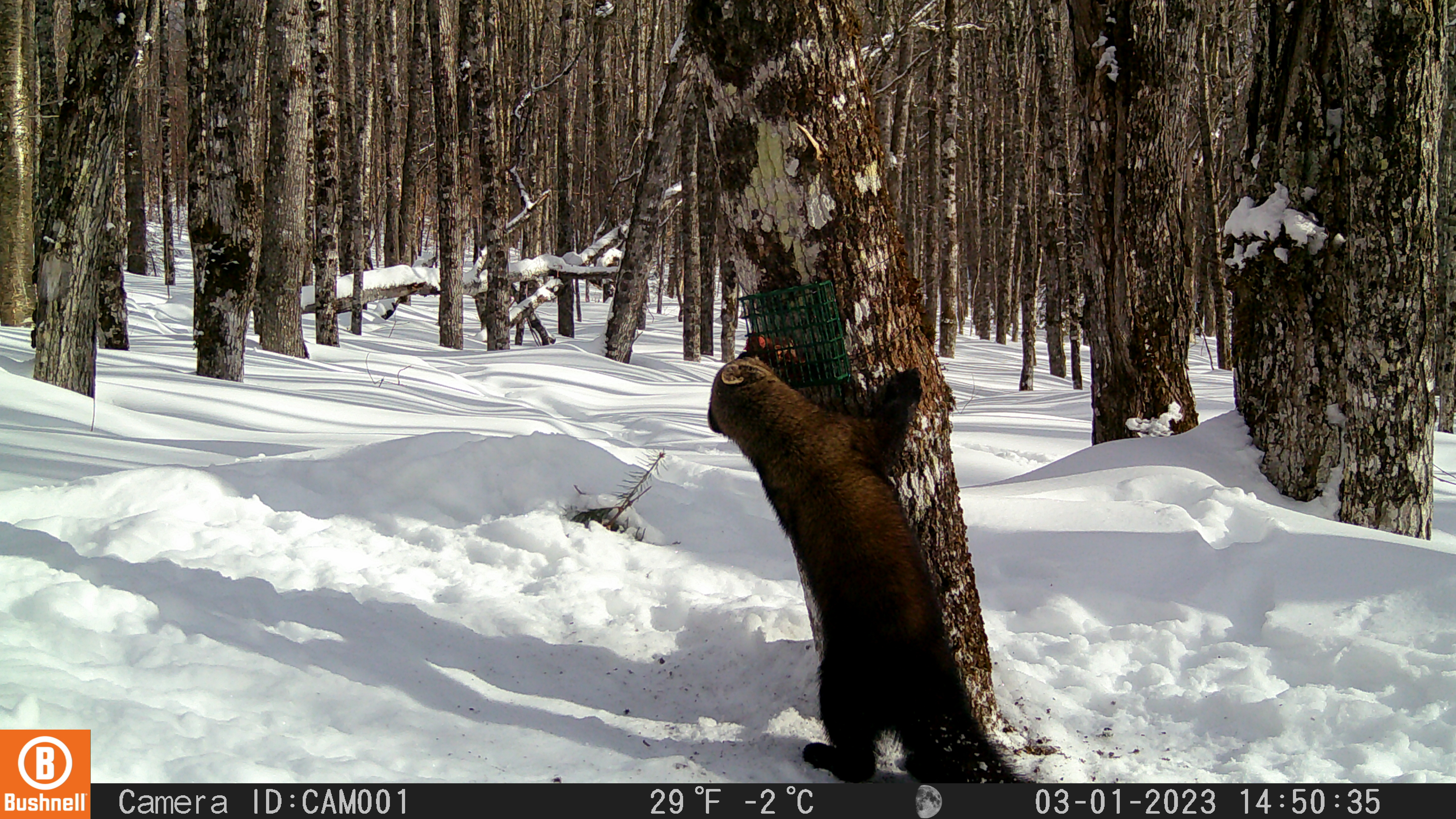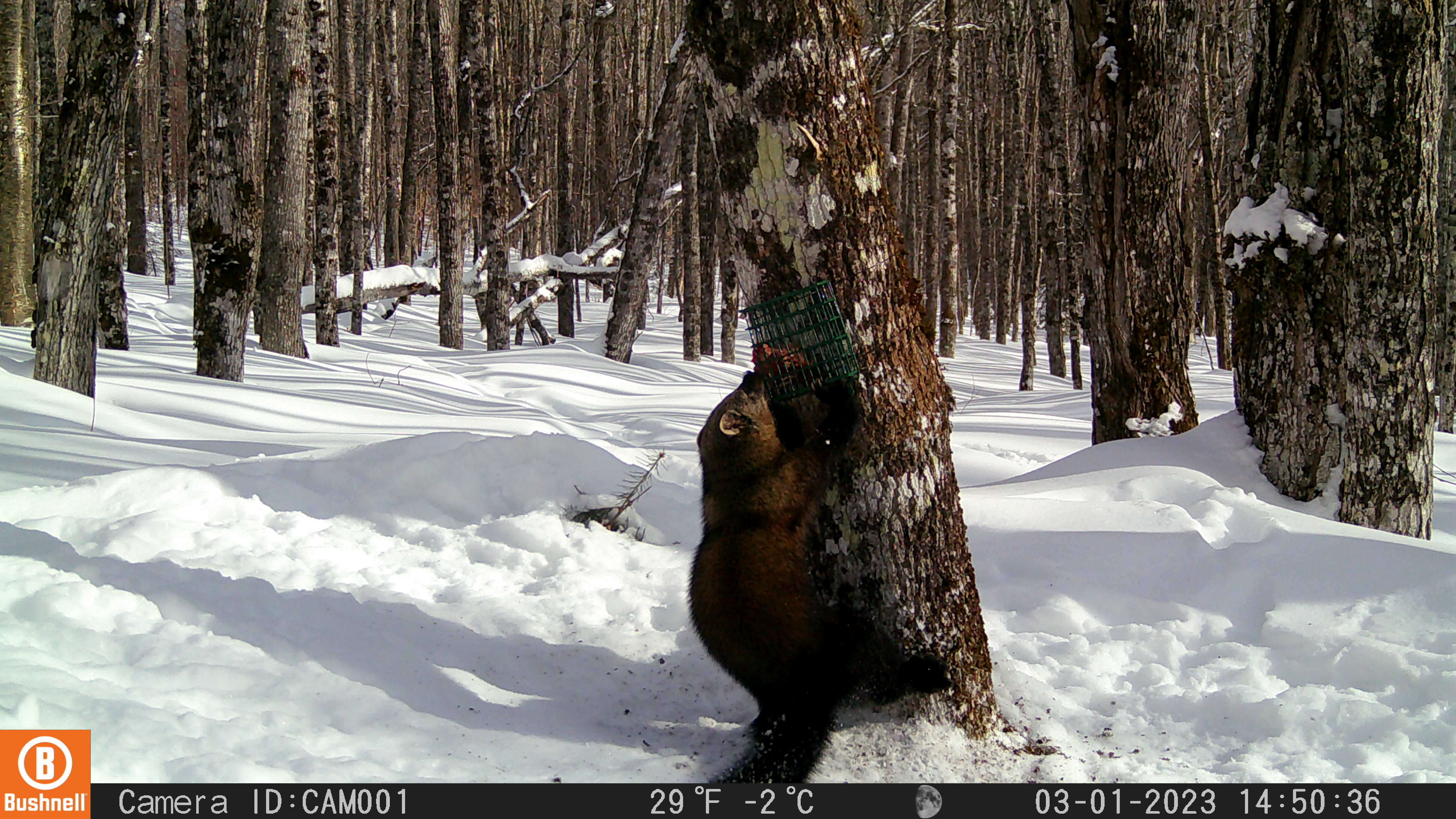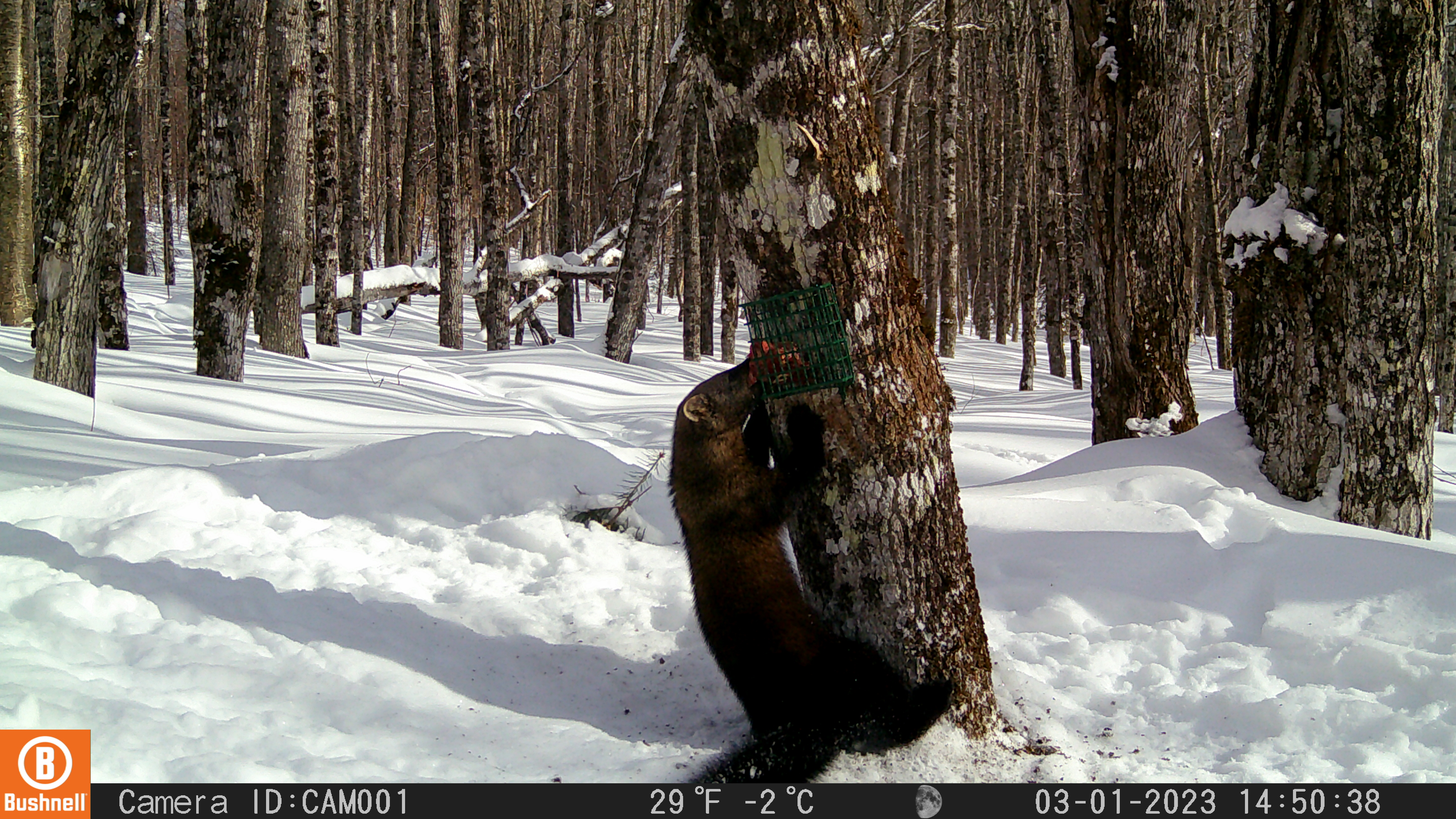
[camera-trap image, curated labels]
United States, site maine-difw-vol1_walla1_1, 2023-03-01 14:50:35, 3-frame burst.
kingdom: Animalia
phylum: Chordata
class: Mammalia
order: Carnivora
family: Mustelidae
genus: Pekania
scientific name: Pekania pennanti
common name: fisher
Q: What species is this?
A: Fisher (Pekania pennanti).